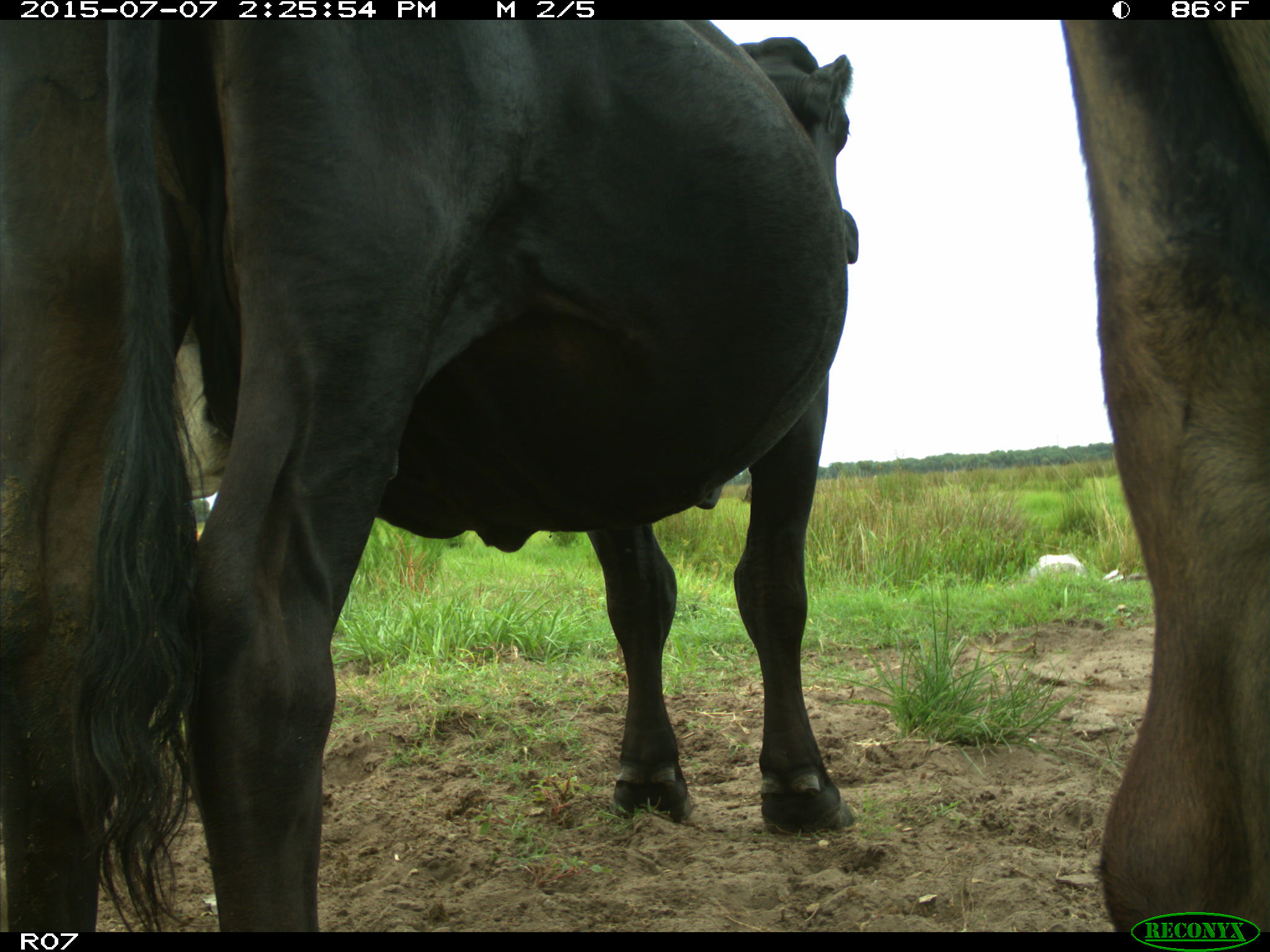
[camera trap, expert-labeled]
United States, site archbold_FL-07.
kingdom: Animalia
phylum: Chordata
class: Mammalia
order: Artiodactyla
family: Bovidae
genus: Bos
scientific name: Bos taurus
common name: domestic cow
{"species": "Bos taurus (domestic cow)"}